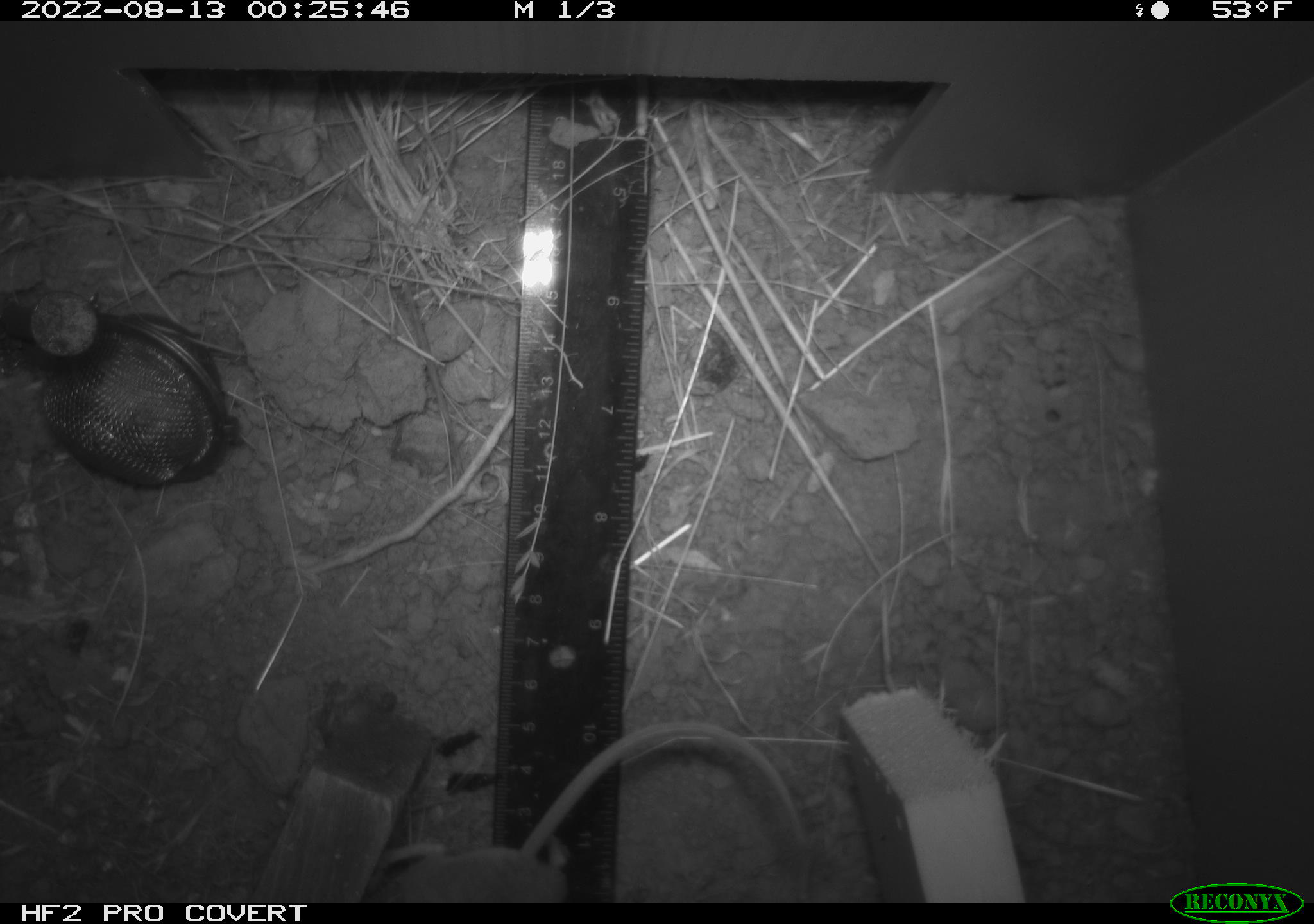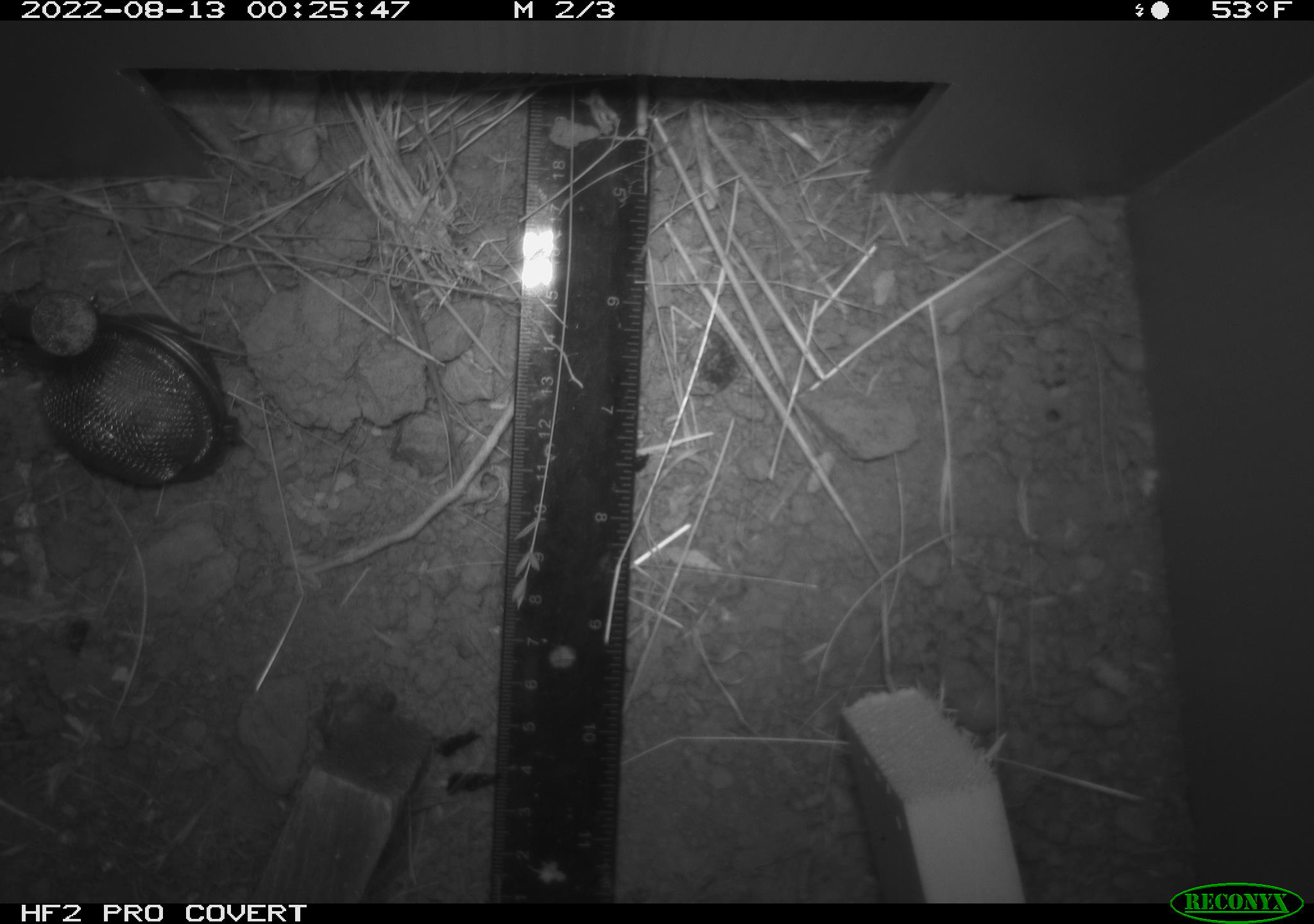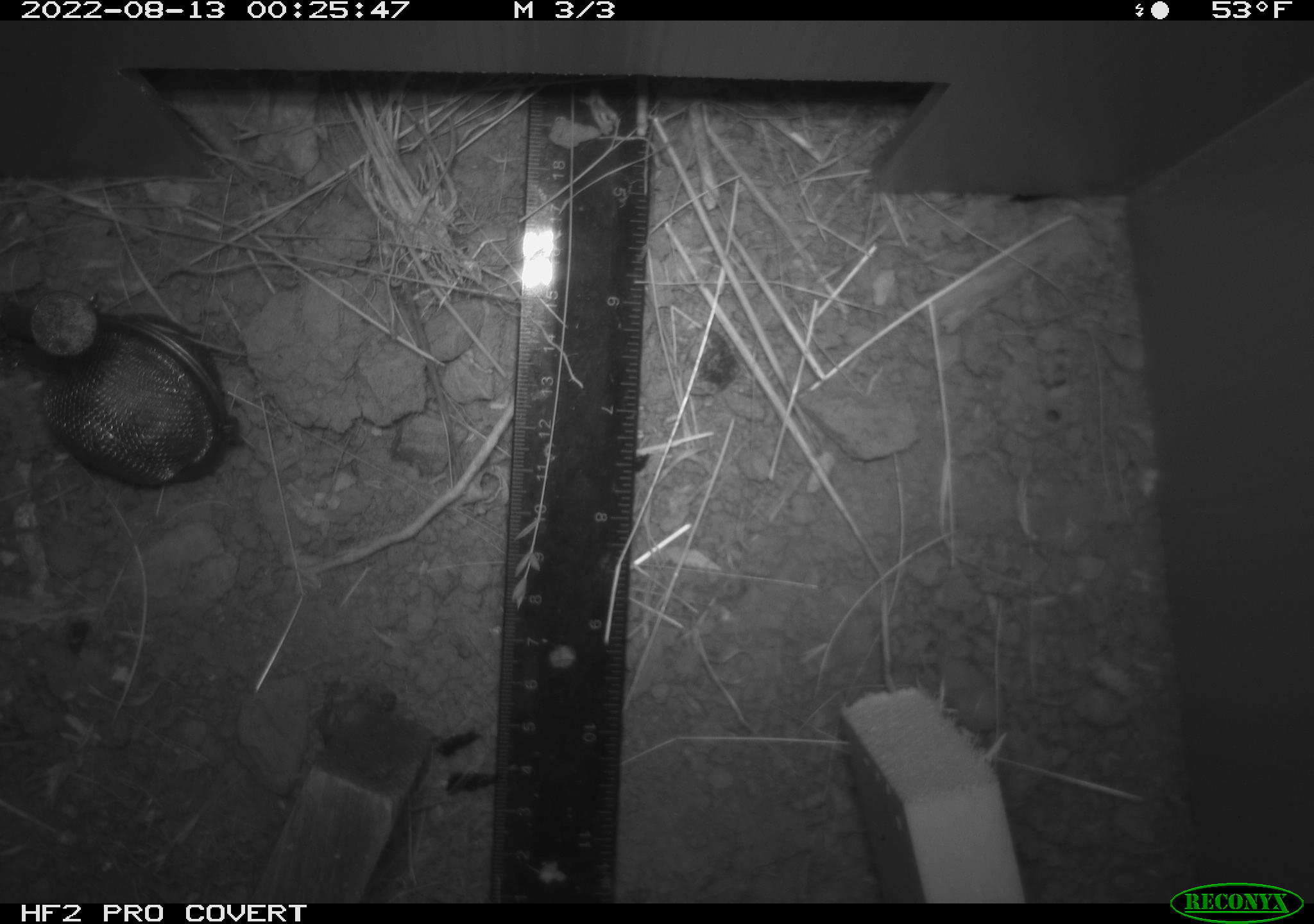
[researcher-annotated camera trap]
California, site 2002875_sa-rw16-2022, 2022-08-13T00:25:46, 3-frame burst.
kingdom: Animalia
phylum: Chordata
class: Mammalia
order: Rodentia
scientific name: Rodentia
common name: mouse species